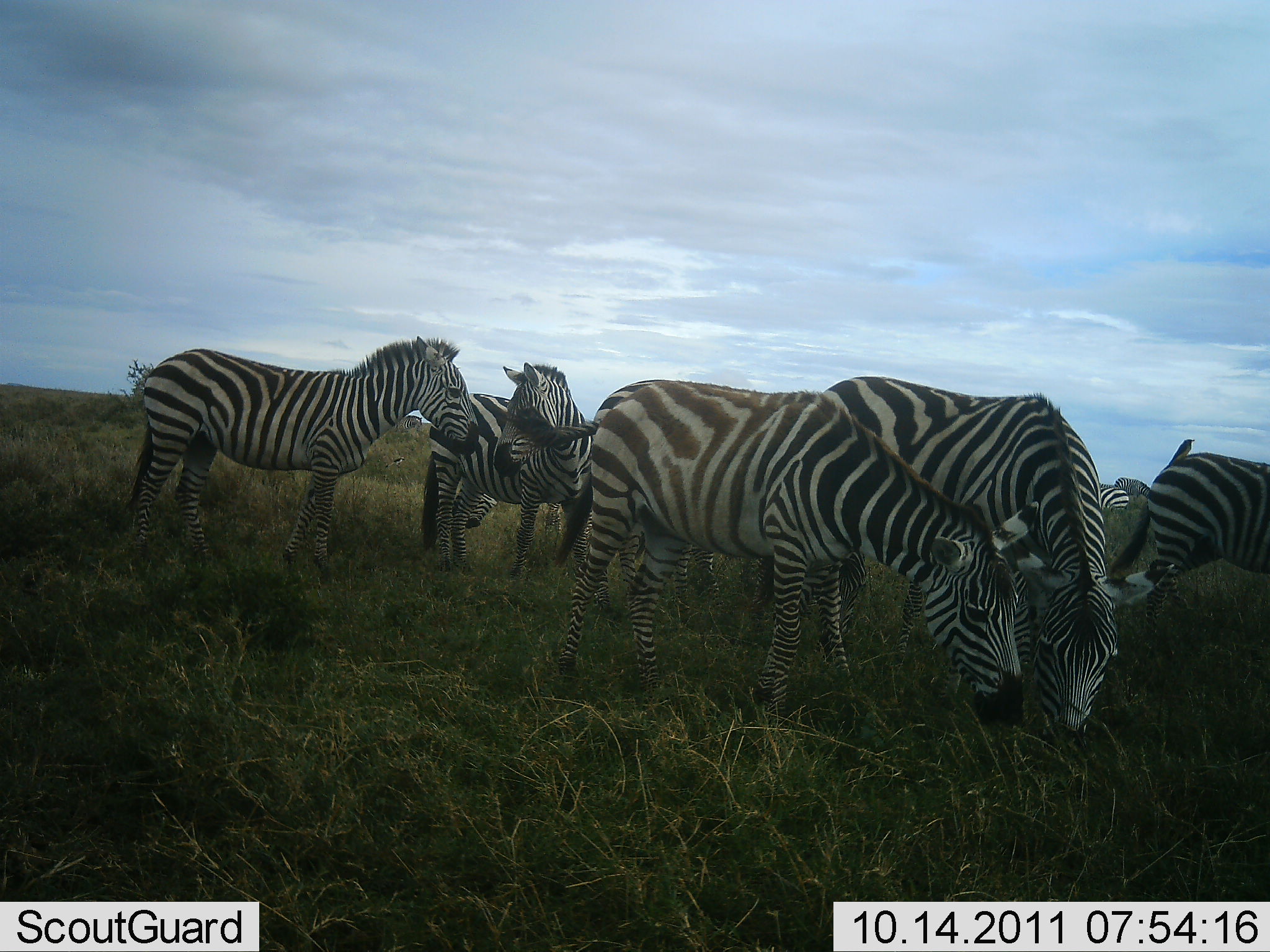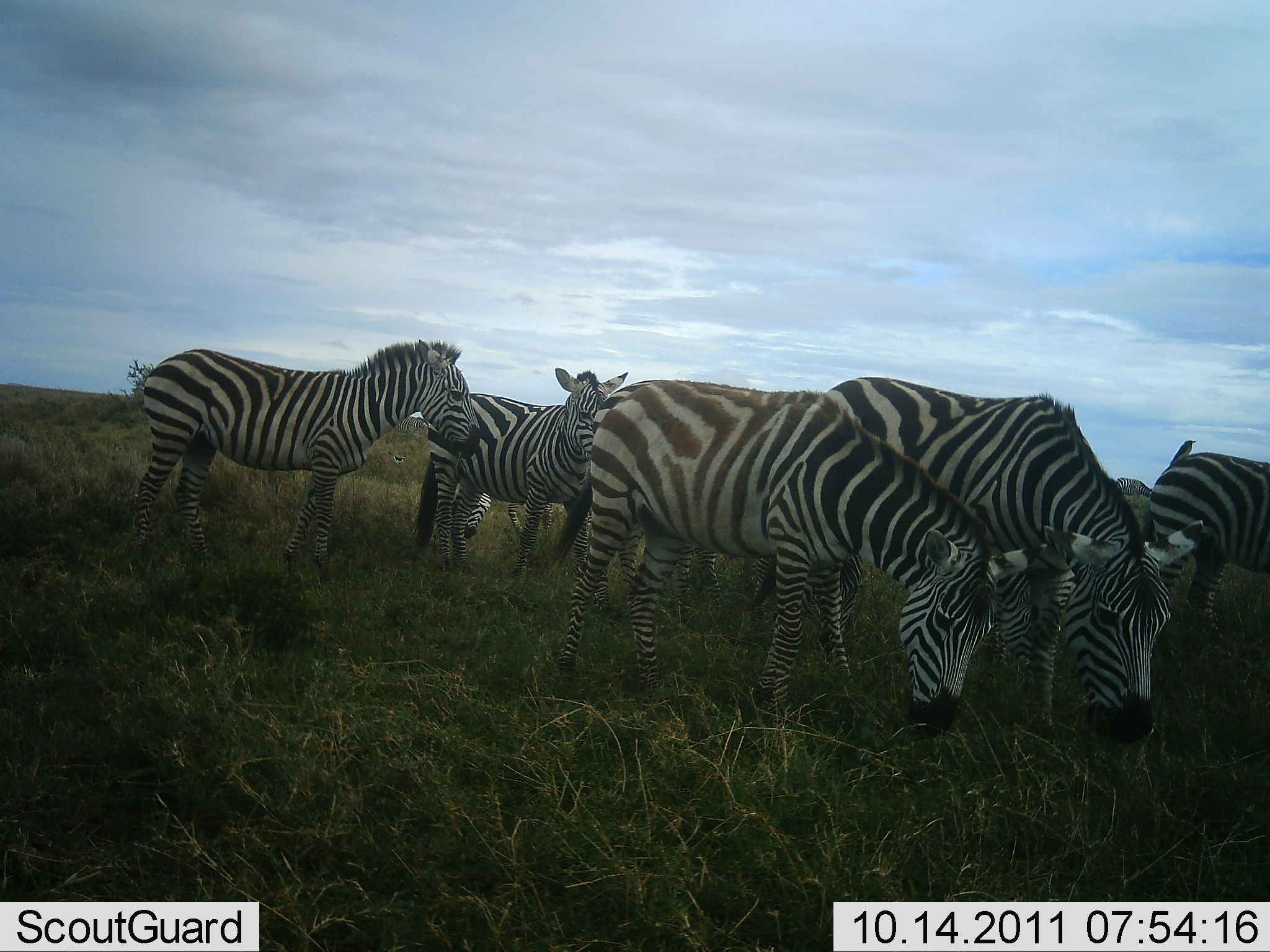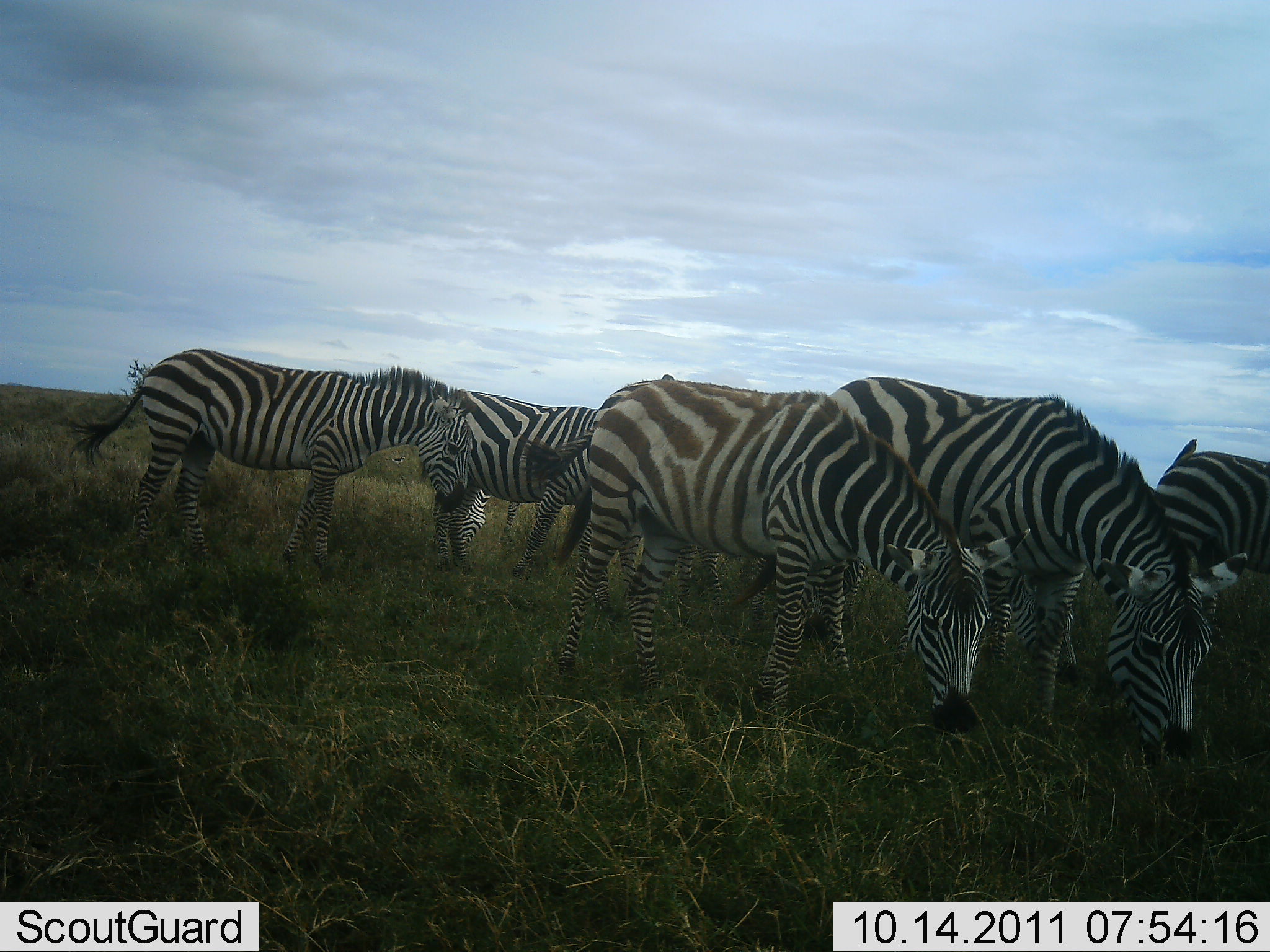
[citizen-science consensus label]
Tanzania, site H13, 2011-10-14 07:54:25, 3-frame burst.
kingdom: Animalia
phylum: Chordata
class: Mammalia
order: Perissodactyla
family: Equidae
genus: Equus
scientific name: Equus quagga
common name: plains zebra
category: zebra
Zebra (plains zebra) (Equus quagga), count 7. Behavior (volunteer vote fractions): standing 69%, resting 0%, moving 15%, interacting 15%. Young present (vote fraction): 0%. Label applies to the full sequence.